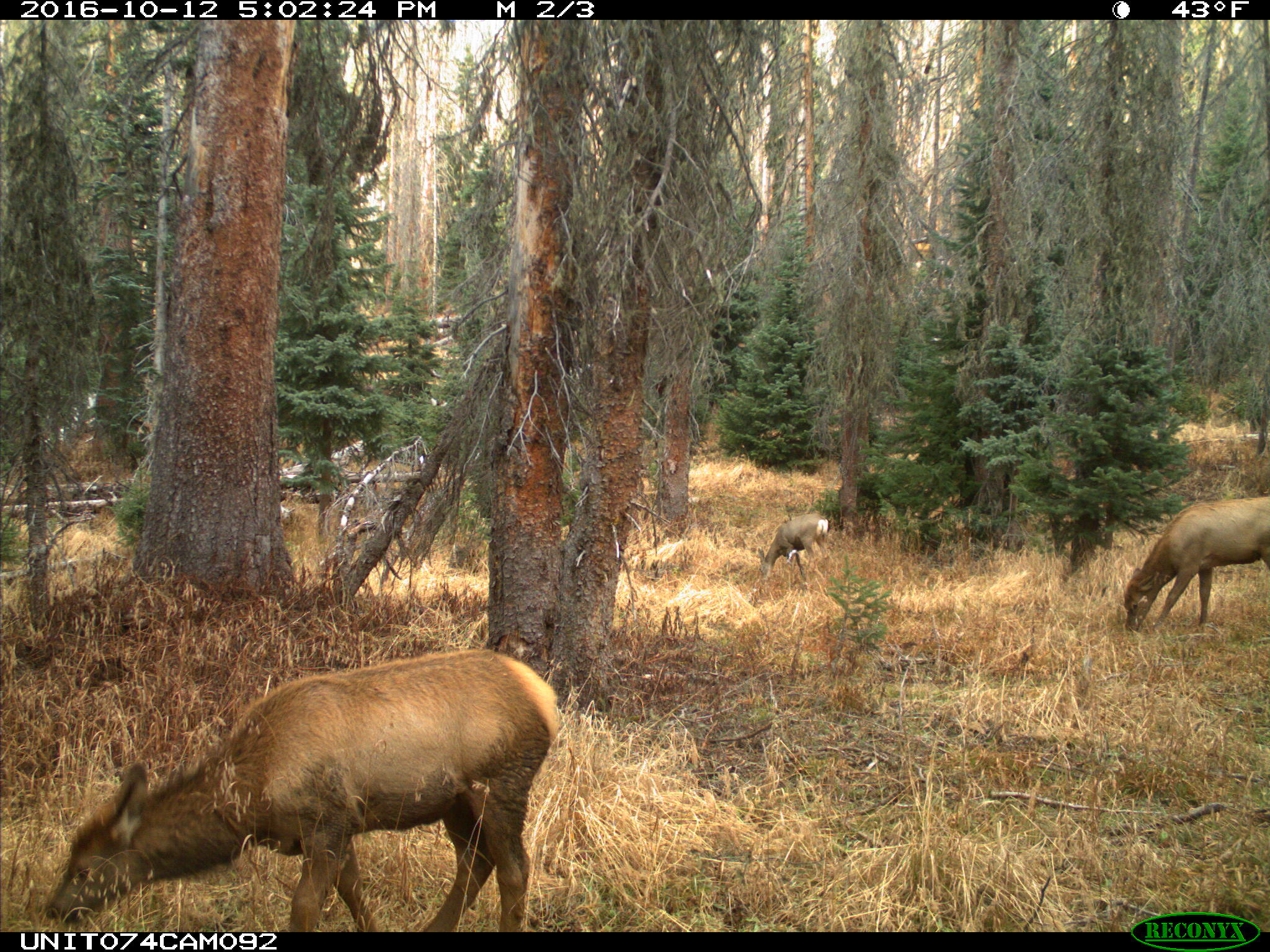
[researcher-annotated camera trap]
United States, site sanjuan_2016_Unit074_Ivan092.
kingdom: Animalia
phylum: Chordata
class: Mammalia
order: Artiodactyla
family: Cervidae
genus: Cervus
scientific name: Cervus elaphus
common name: red deer